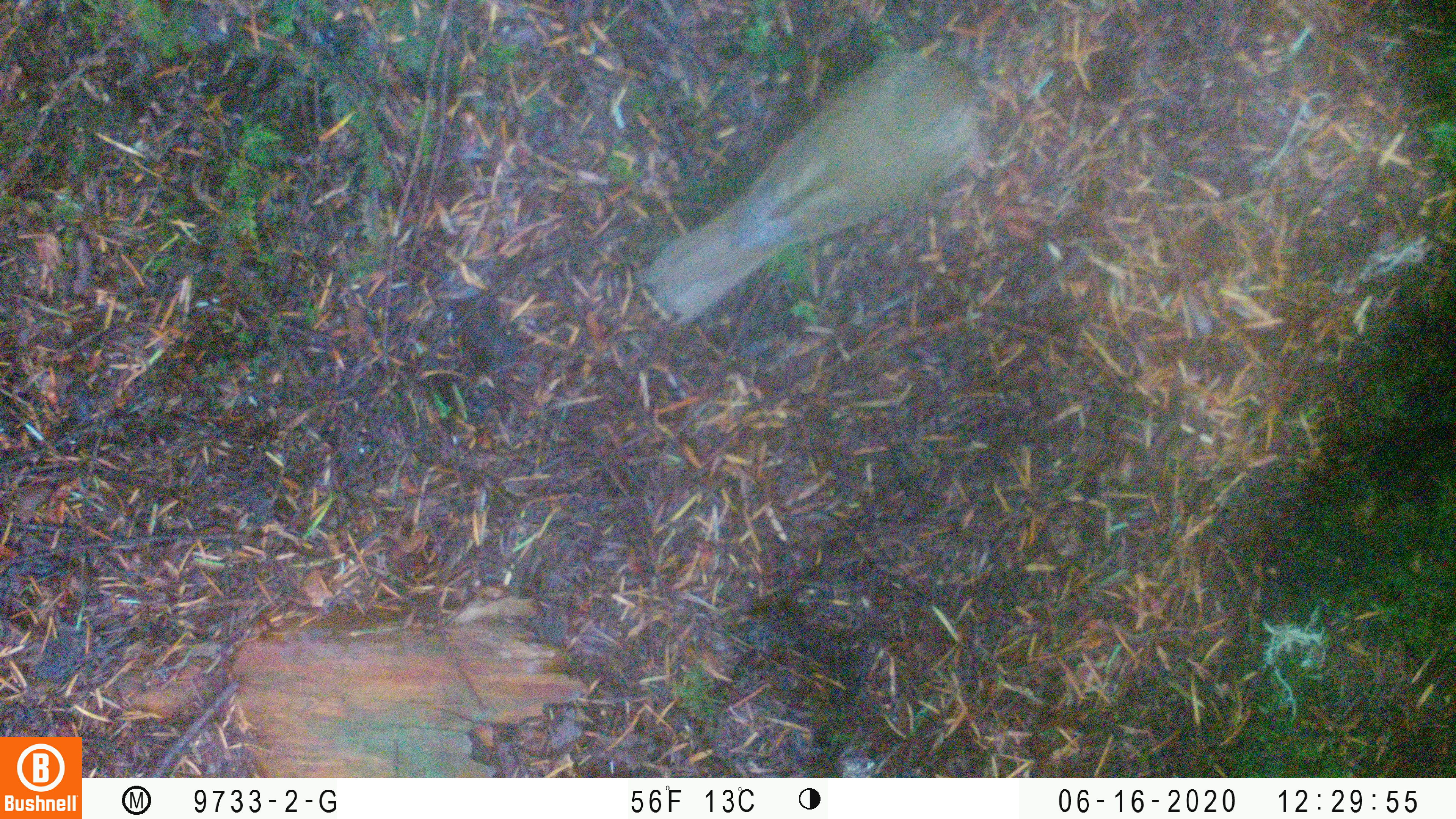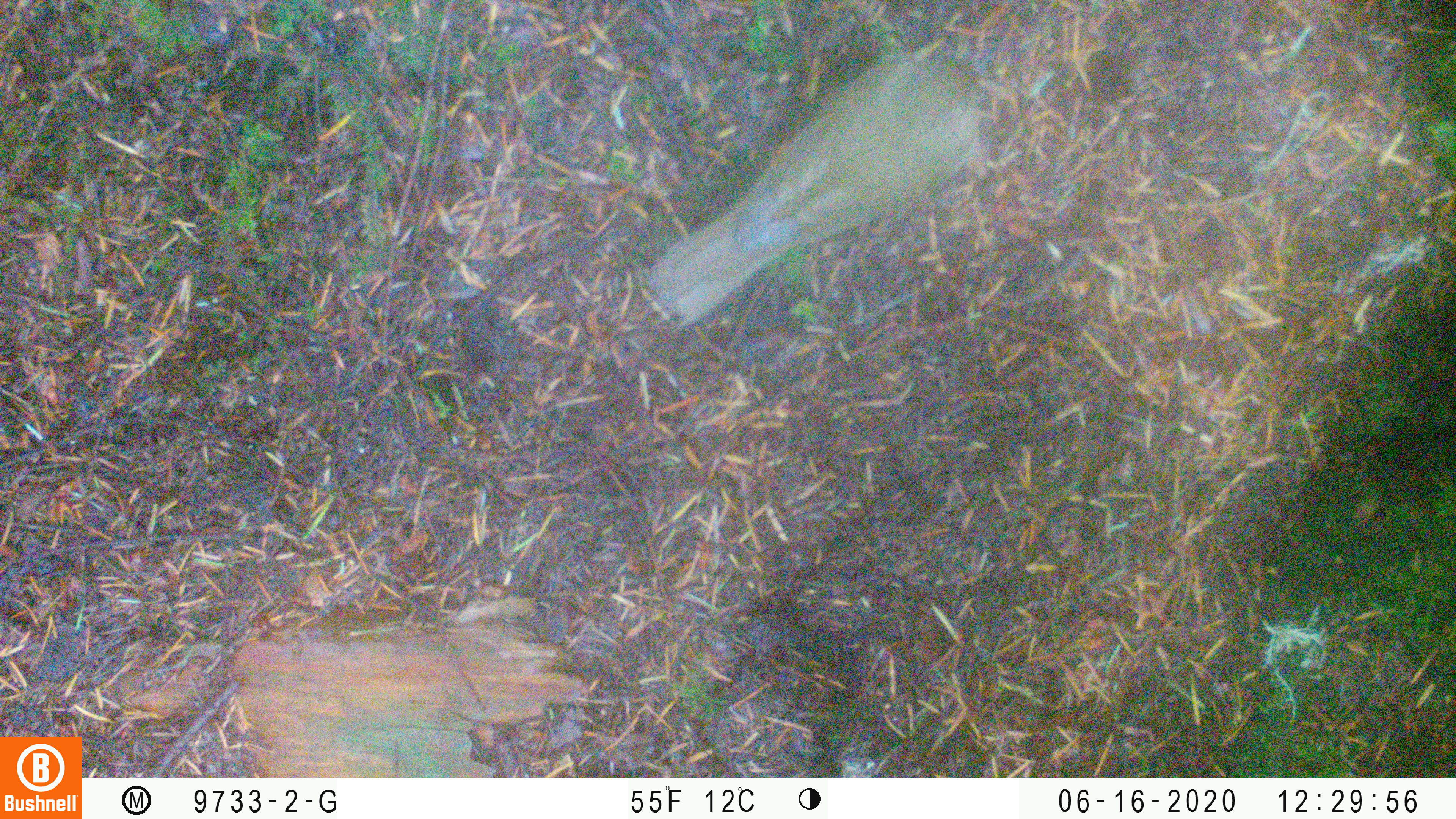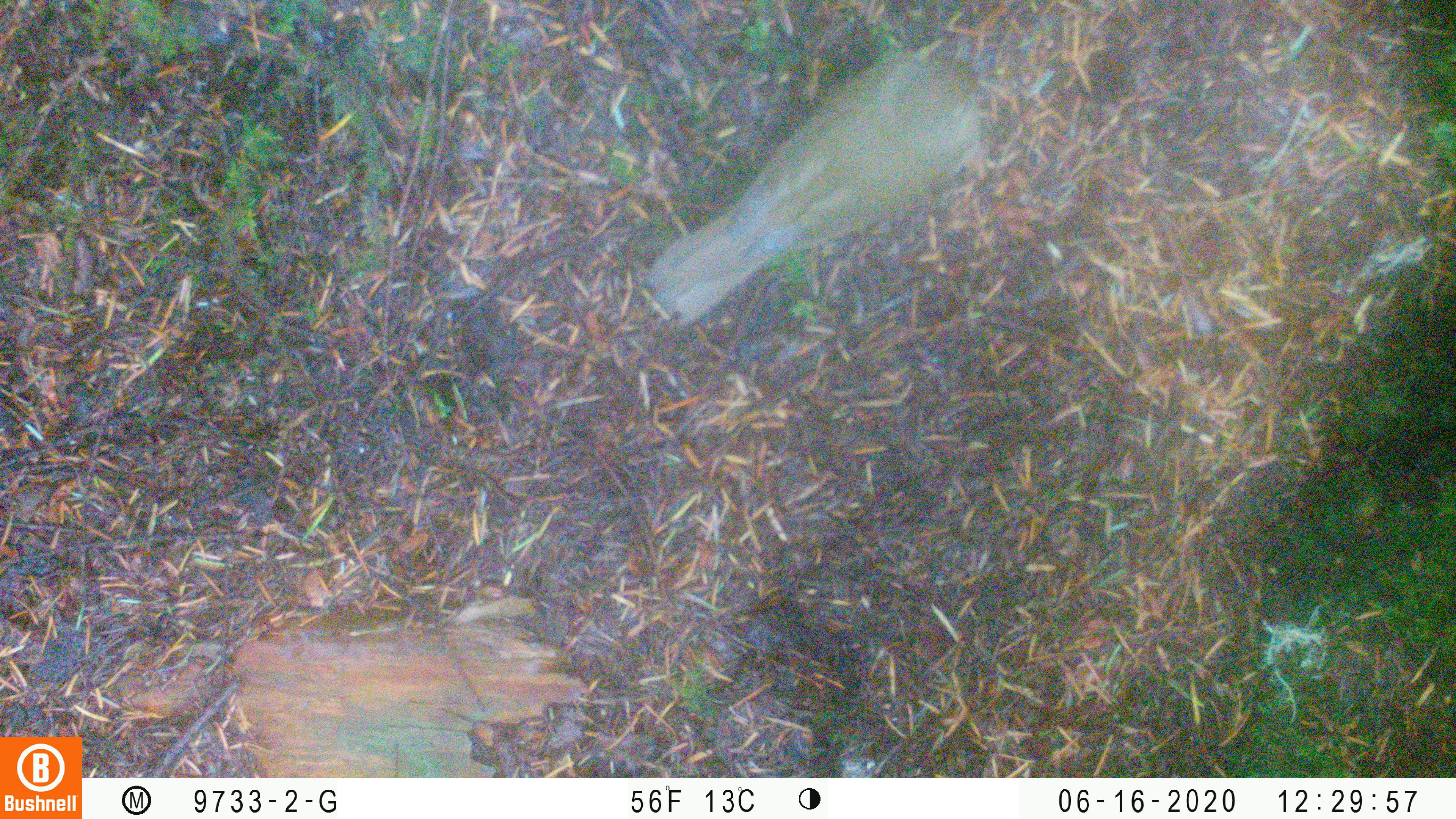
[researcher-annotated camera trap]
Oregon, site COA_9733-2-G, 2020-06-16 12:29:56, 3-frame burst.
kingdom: Animalia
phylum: Chordata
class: Aves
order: Passeriformes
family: Turdidae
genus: Catharus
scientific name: Catharus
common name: brown thrushes and nightingale-thrushes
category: catharus species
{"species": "catharus species (brown thrushes and nightingale-thrushes) (Catharus)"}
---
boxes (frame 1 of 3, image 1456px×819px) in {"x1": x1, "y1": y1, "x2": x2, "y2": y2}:
catharus species: {"x1": 646, "y1": 51, "x2": 998, "y2": 323}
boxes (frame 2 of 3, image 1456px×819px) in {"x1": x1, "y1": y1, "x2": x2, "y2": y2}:
catharus species: {"x1": 647, "y1": 46, "x2": 995, "y2": 317}